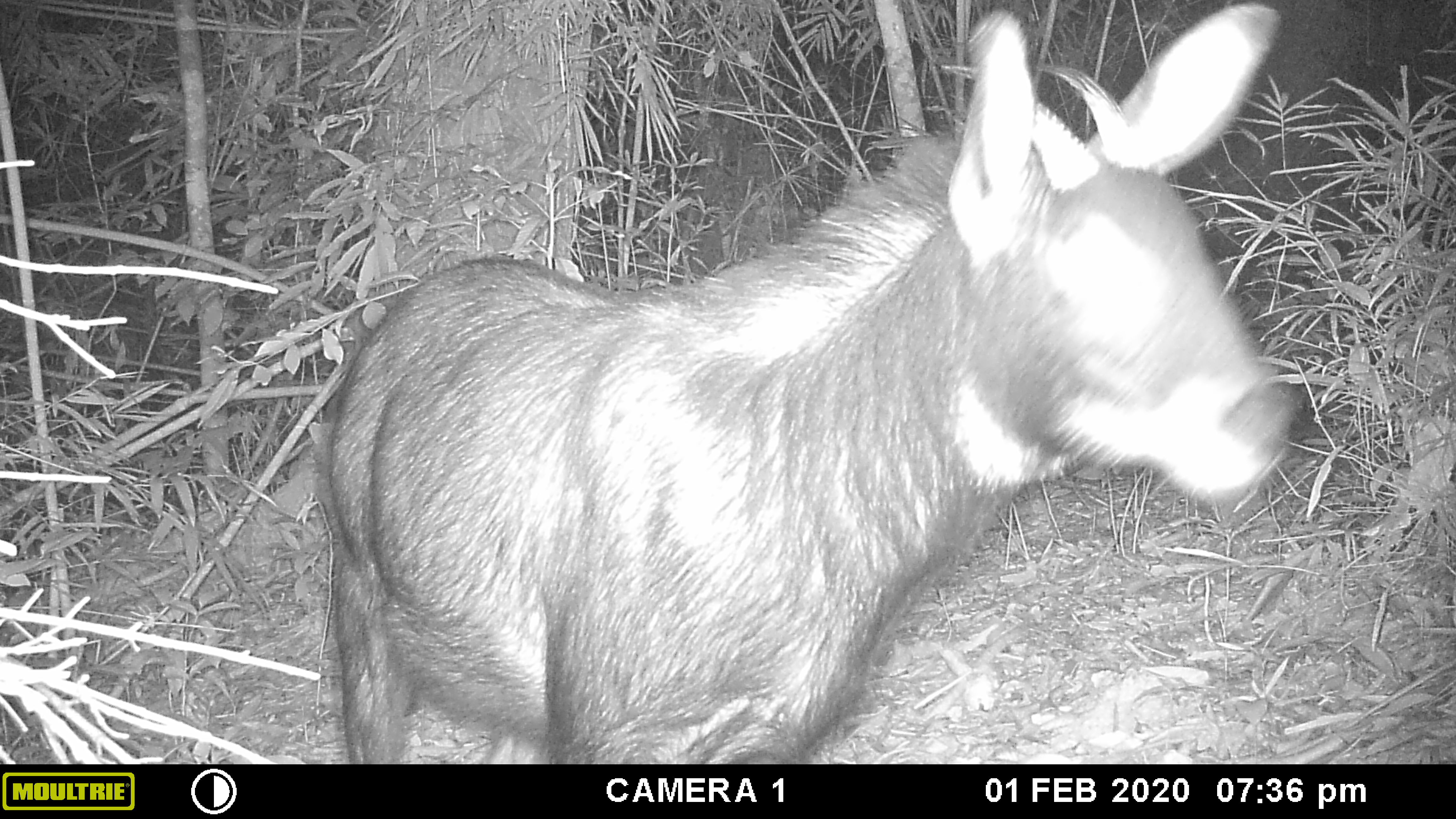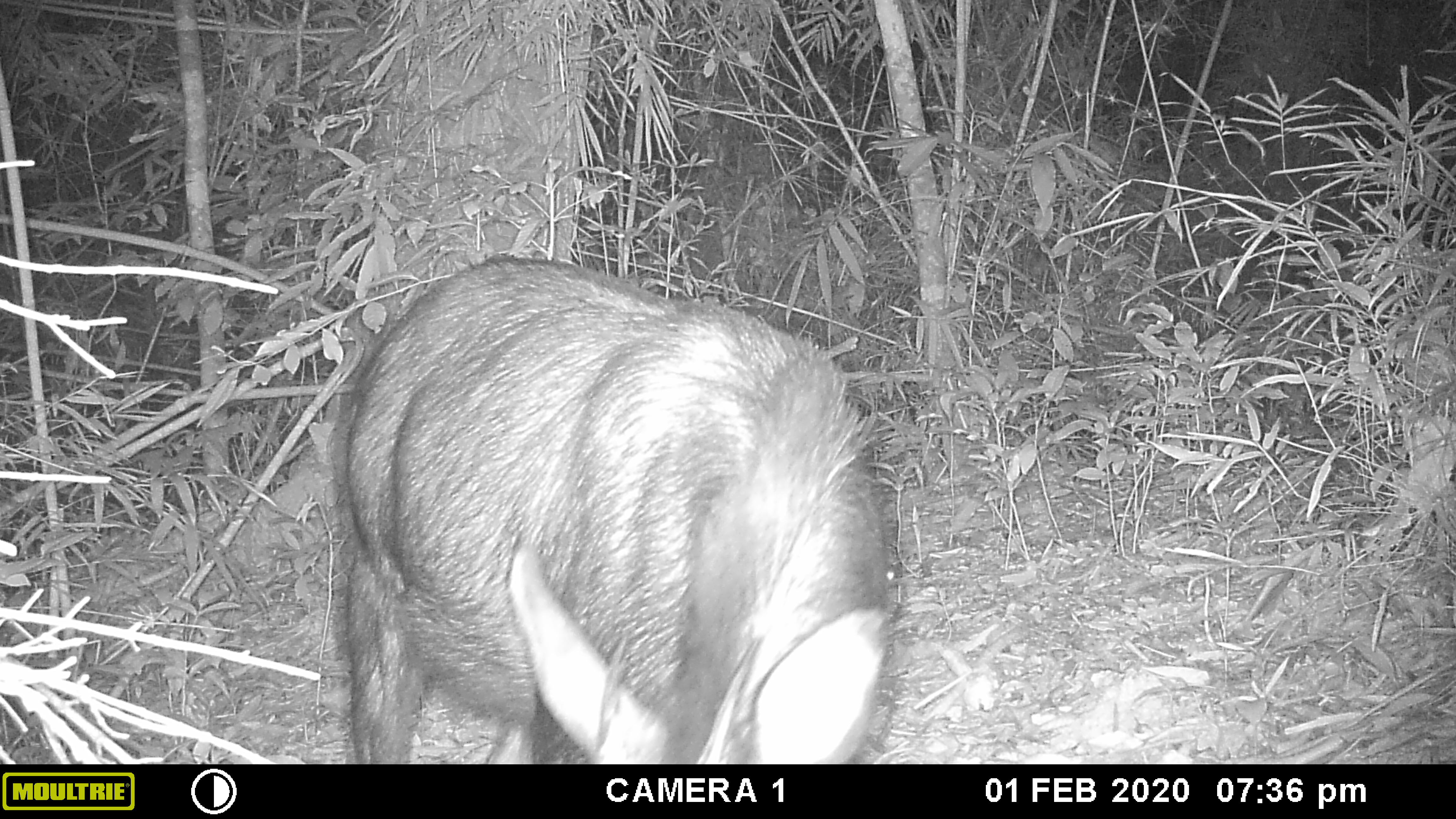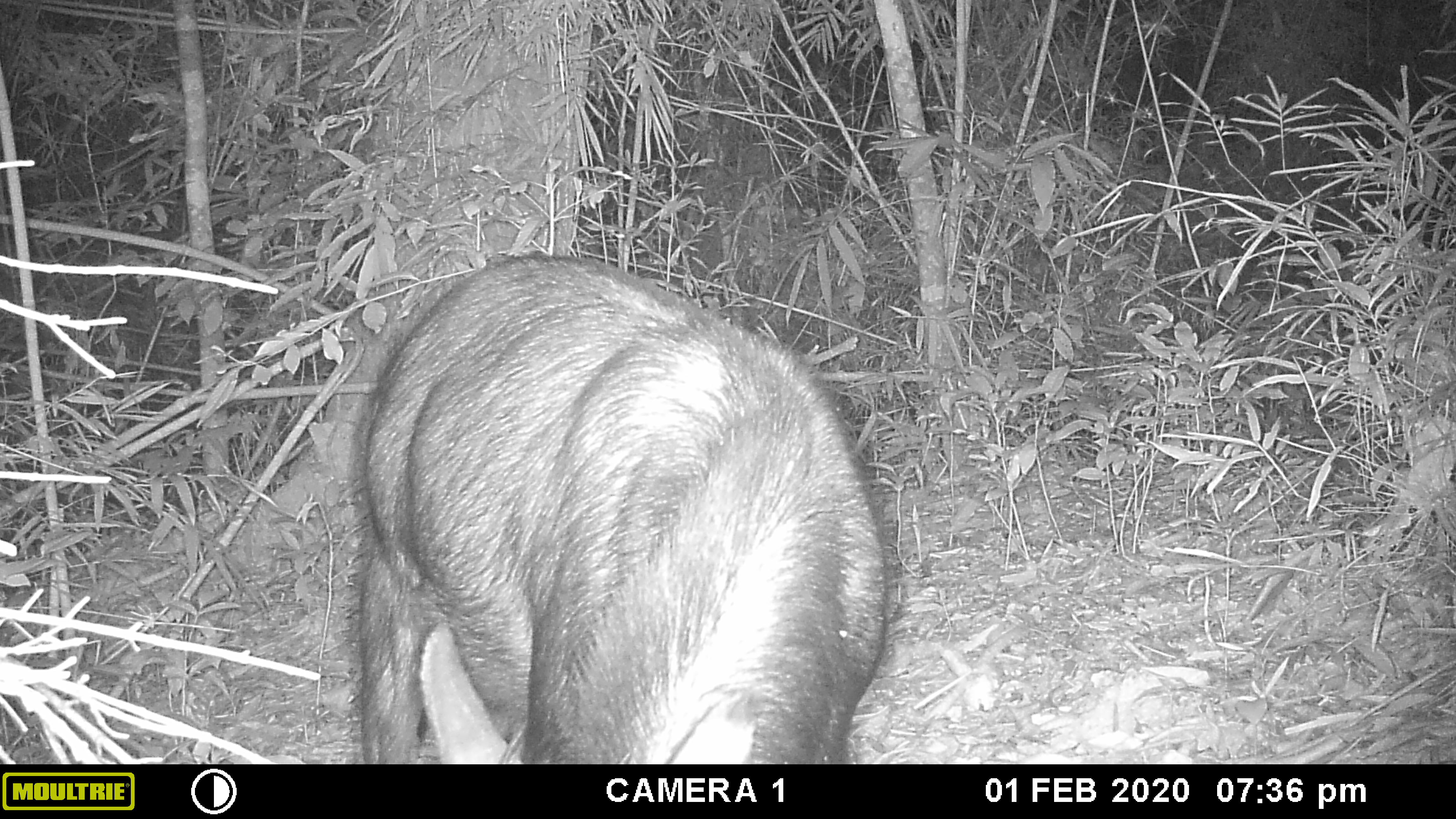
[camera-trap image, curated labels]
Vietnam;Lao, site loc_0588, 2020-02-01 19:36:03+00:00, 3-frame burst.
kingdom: Animalia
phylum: Chordata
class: Mammalia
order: Artiodactyla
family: Bovidae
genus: Capricornis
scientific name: Capricornis sumatraensis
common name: chinese serow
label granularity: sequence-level